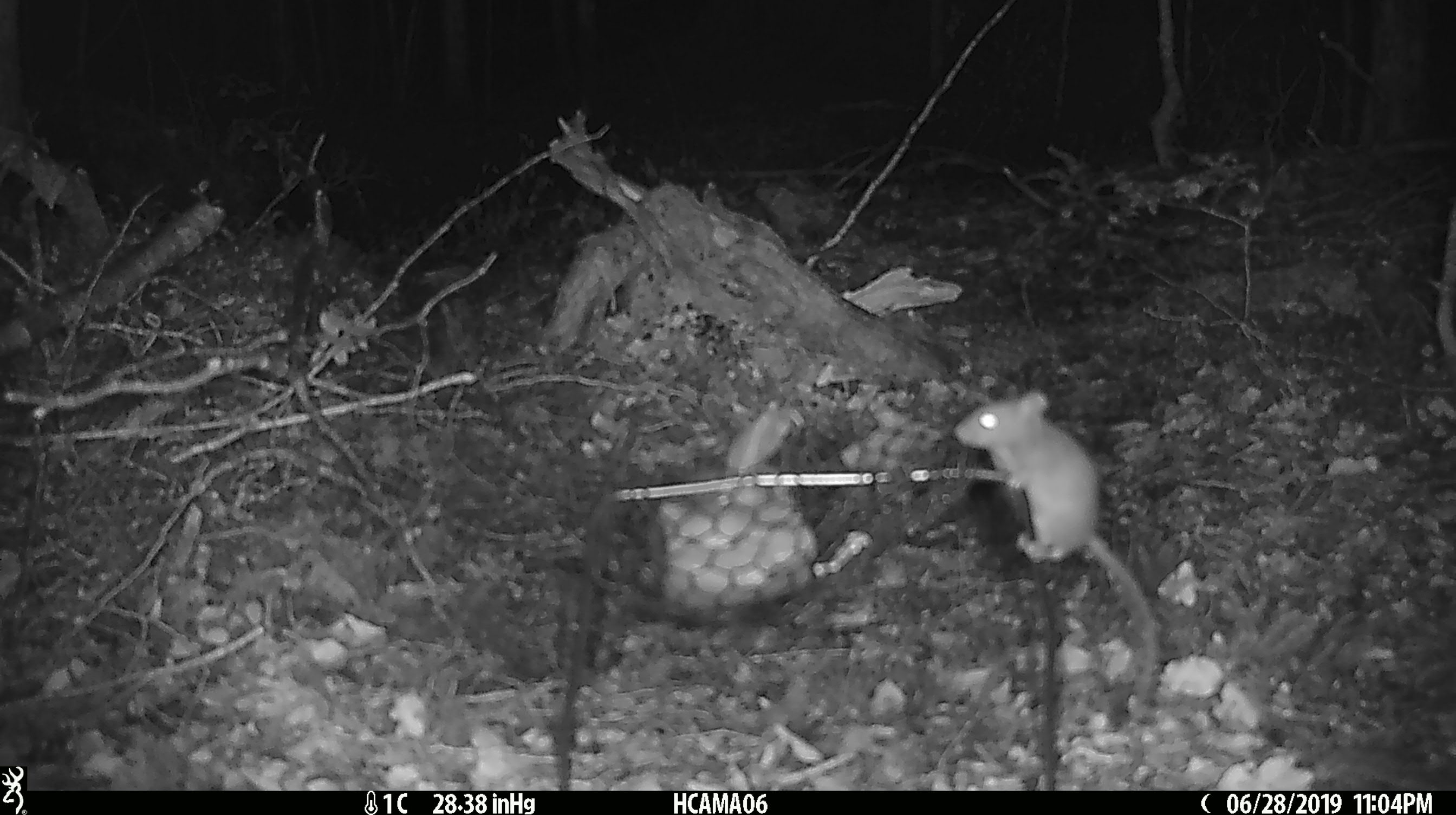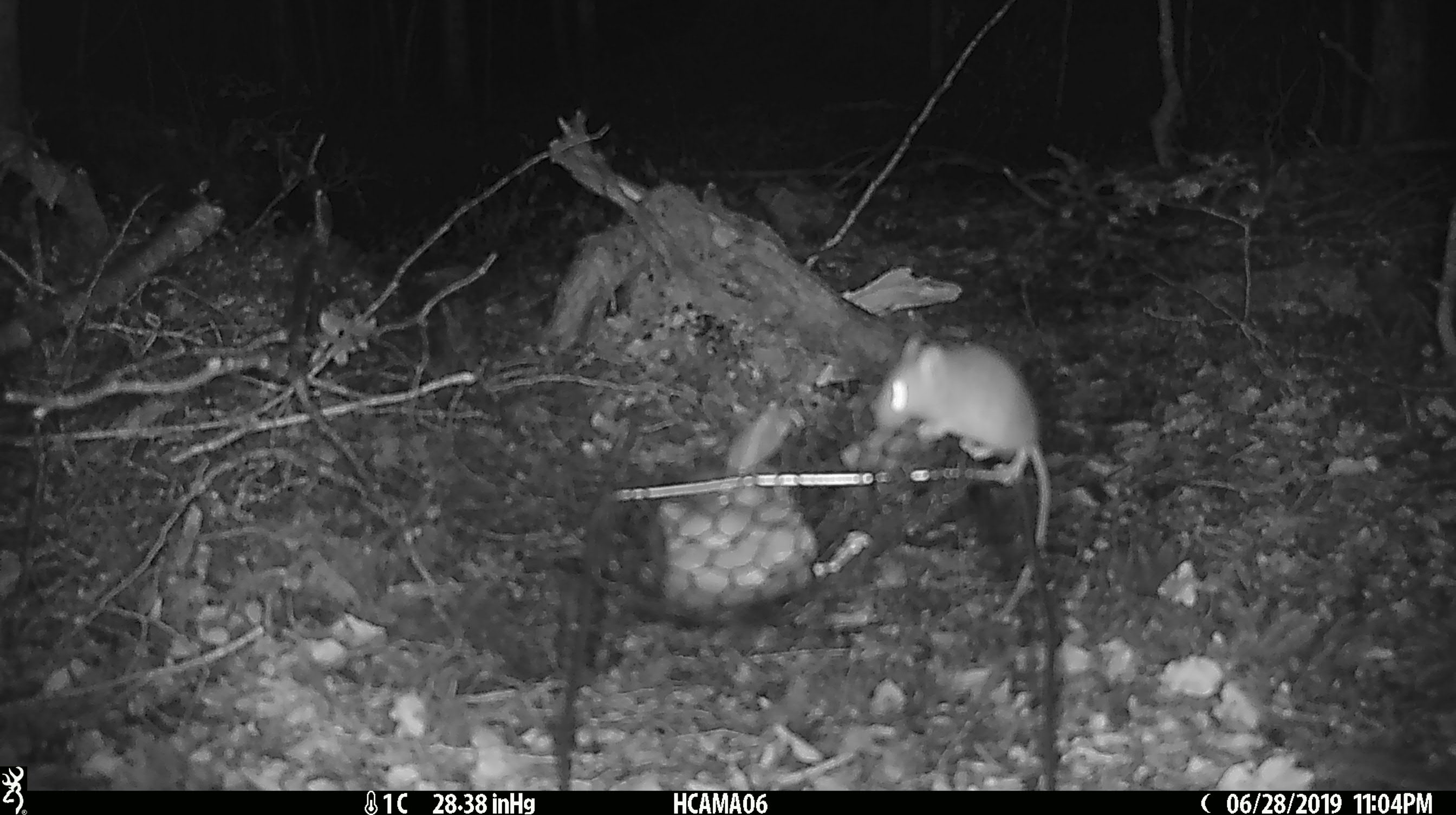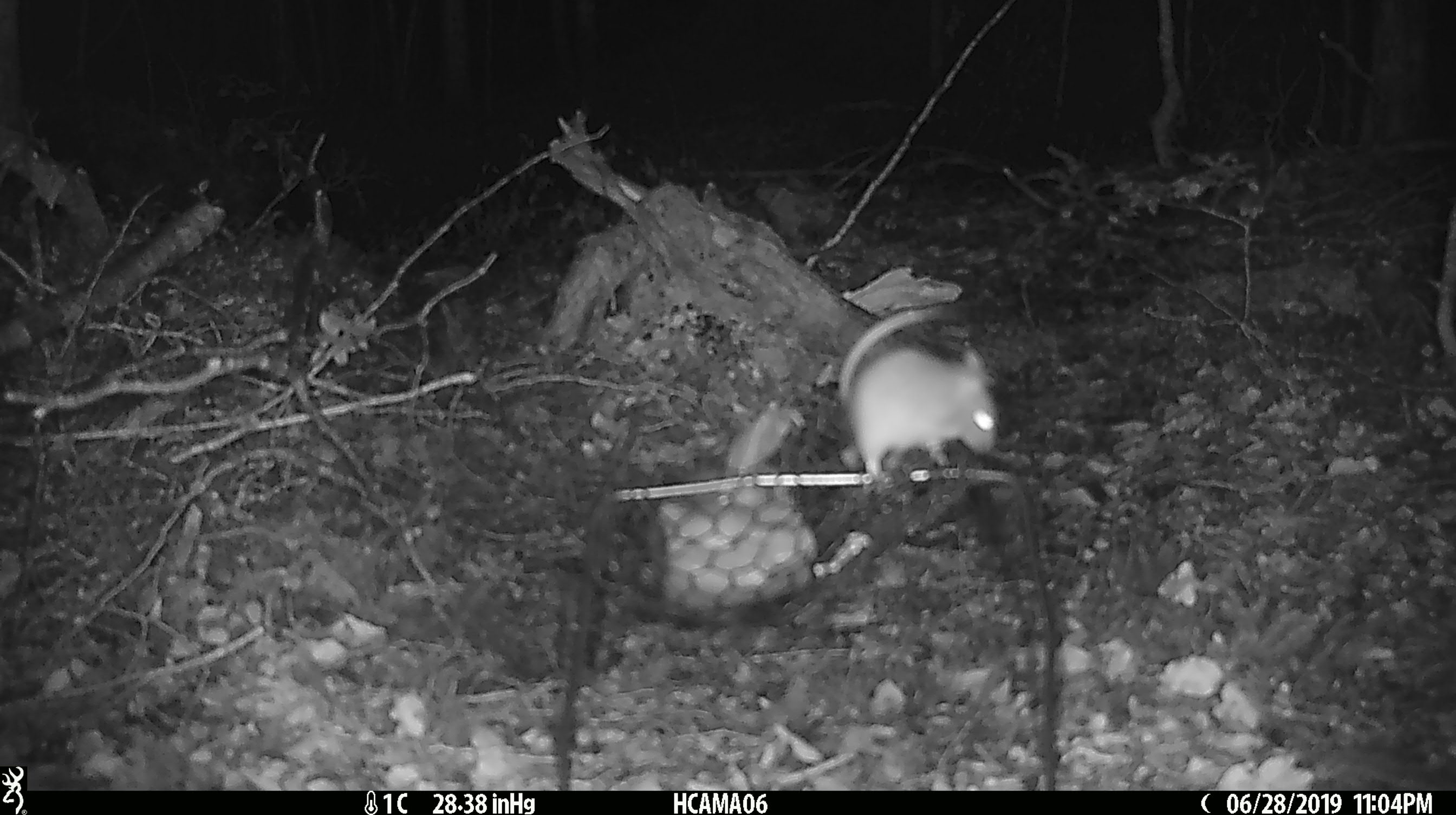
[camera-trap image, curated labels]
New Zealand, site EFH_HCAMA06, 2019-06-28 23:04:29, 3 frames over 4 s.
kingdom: Animalia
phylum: Chordata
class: Mammalia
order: Rodentia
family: Muridae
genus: Mus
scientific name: Mus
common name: mouse